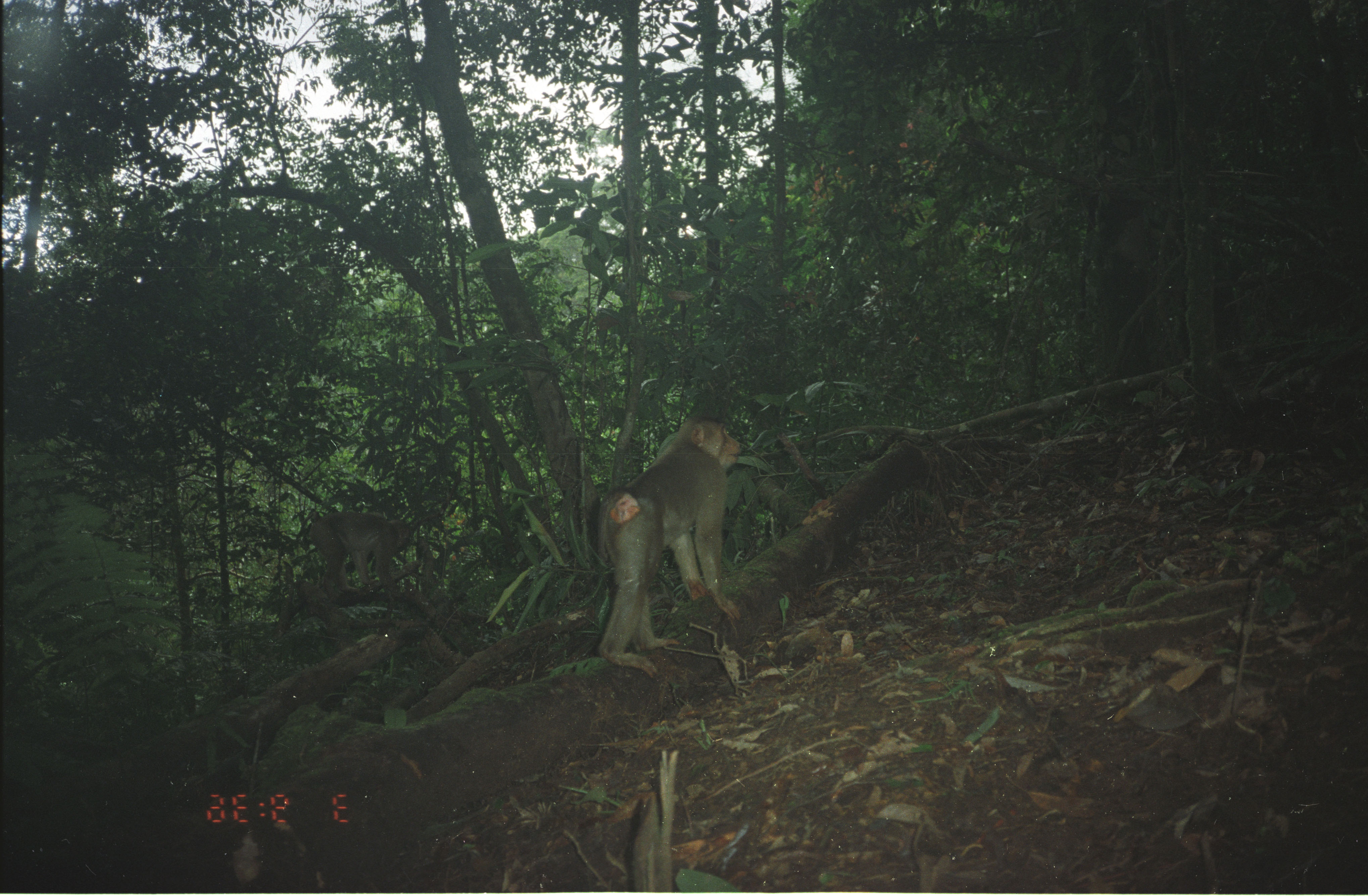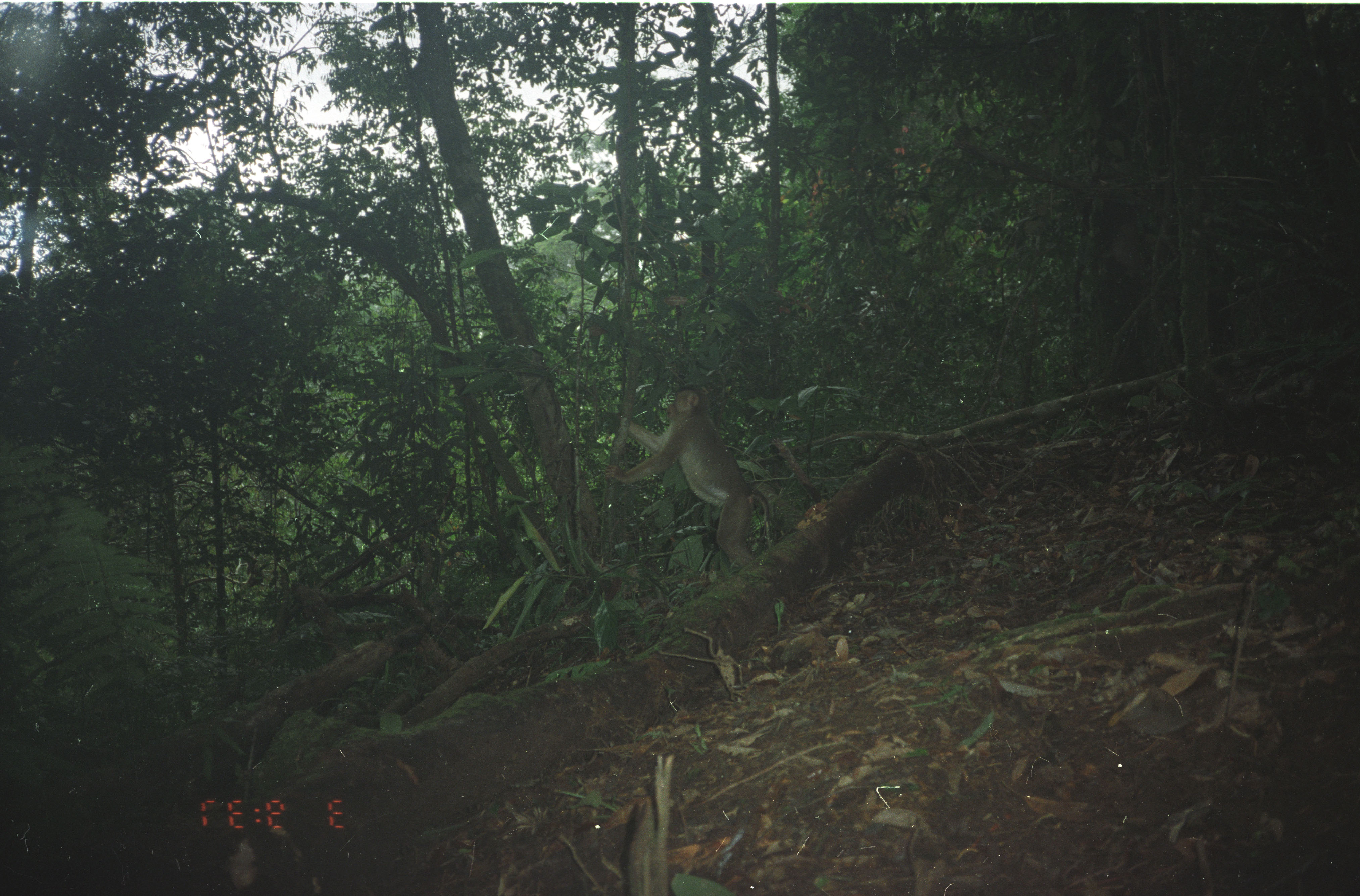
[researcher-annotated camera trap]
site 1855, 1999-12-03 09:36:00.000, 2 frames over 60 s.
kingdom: Animalia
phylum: Chordata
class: Mammalia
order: Primates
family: Cercopithecidae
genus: Macaca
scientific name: Macaca nemestrina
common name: southern pig-tailed macaque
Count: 2.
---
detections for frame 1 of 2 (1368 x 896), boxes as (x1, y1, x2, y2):
macaca nemestrina: (596, 417, 743, 677); (308, 511, 412, 601)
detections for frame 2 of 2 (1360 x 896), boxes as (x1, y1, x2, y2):
macaca nemestrina: (604, 385, 771, 568)